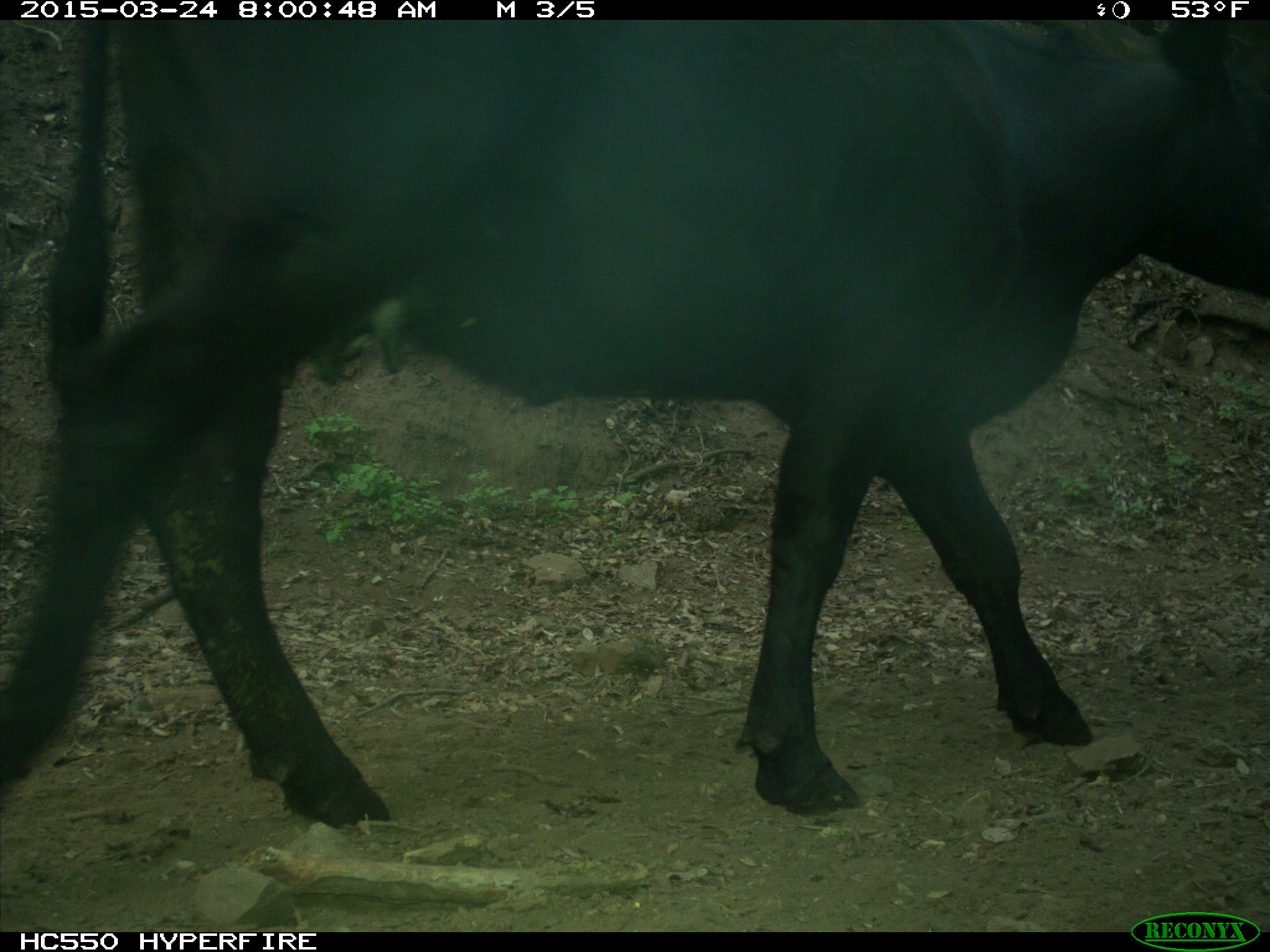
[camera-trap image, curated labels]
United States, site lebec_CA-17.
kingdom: Animalia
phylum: Chordata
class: Mammalia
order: Artiodactyla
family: Bovidae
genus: Bos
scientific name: Bos taurus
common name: domestic cow